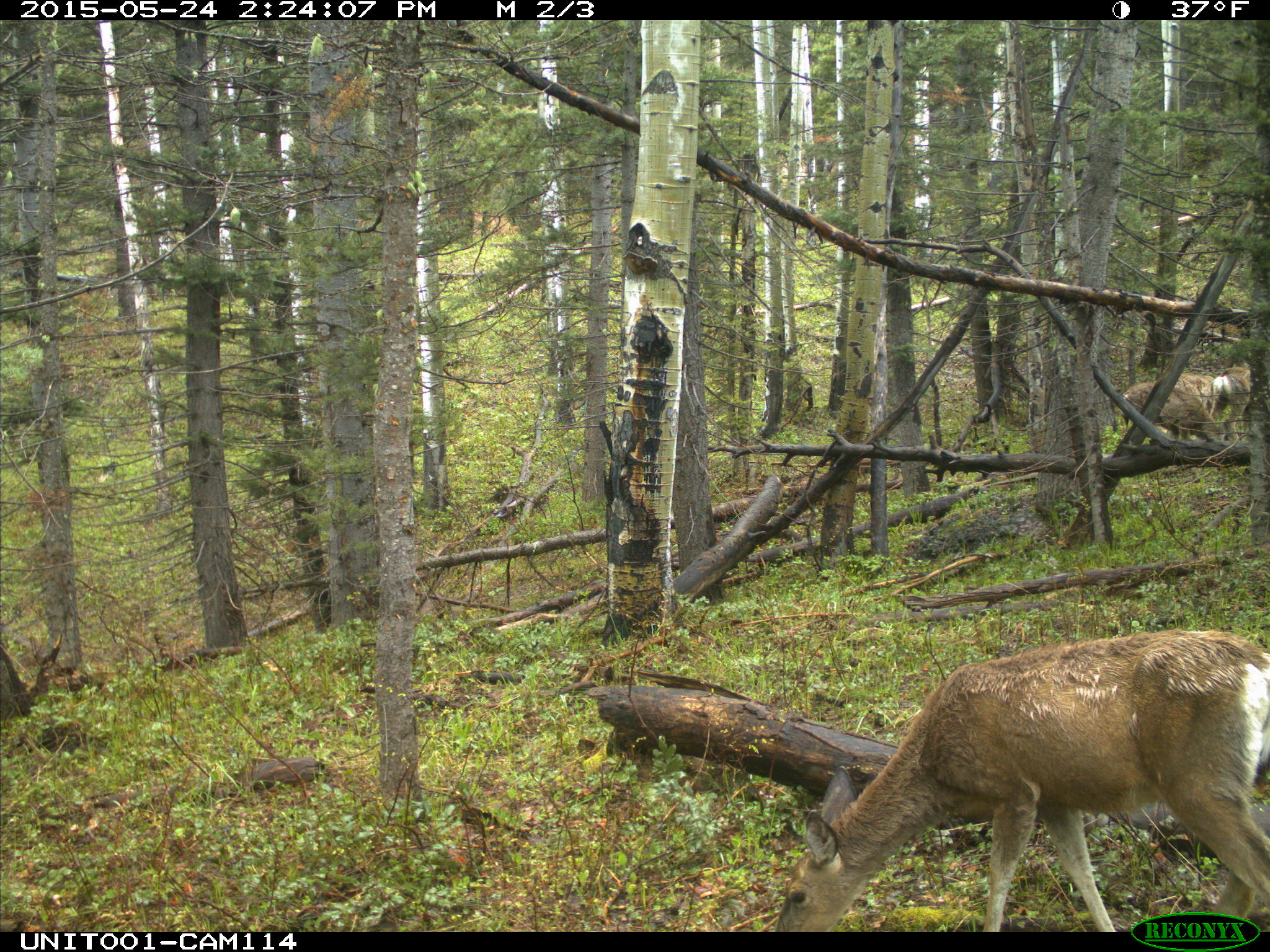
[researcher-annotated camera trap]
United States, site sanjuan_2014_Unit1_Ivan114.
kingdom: Animalia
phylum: Chordata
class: Mammalia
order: Artiodactyla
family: Cervidae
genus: Odocoileus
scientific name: Odocoileus hemionus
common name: mule deer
Odocoileus hemionus (mule deer).